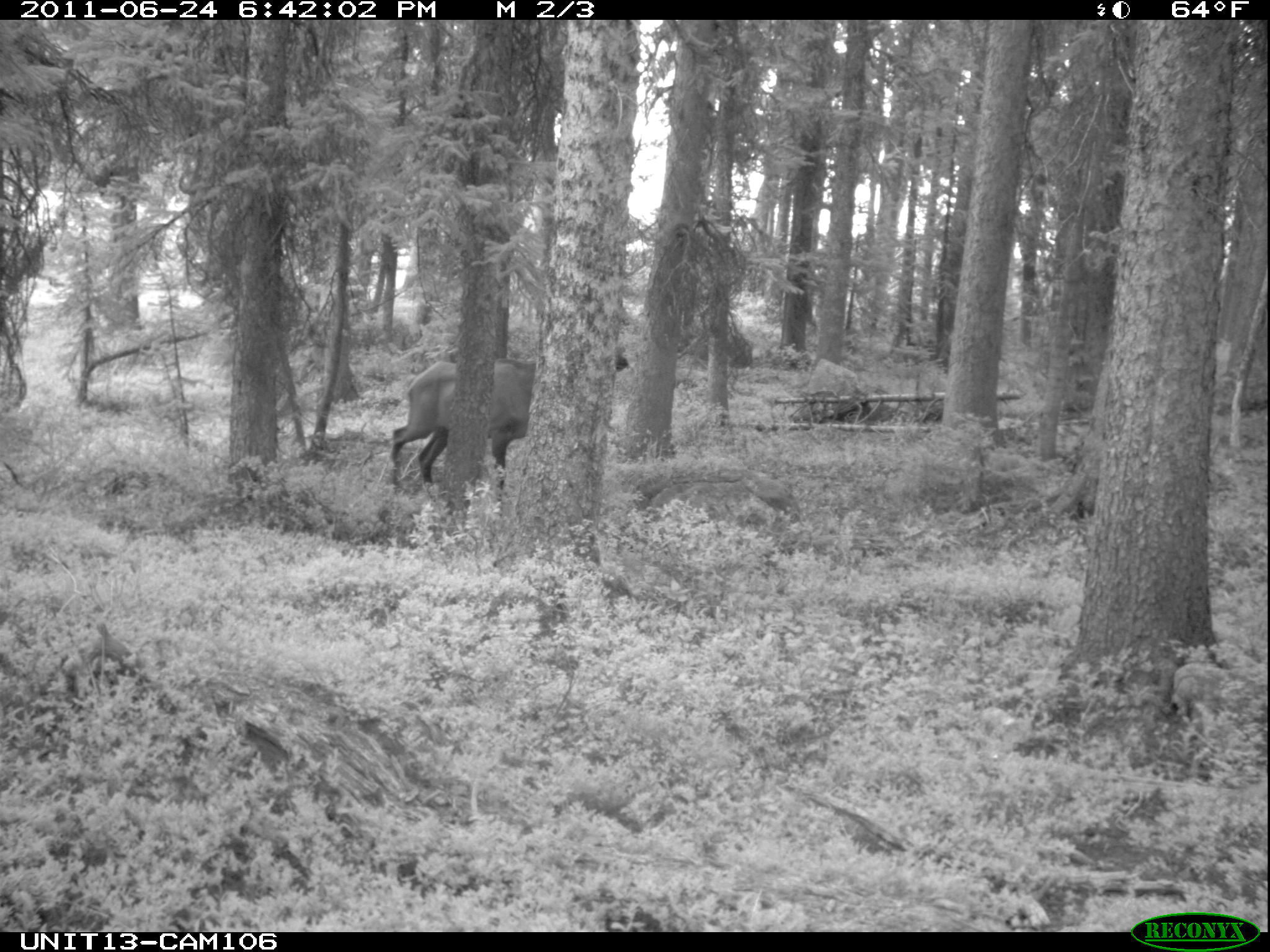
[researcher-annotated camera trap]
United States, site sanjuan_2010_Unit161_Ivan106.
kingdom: Animalia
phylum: Chordata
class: Mammalia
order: Artiodactyla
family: Cervidae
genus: Cervus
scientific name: Cervus elaphus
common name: red deer